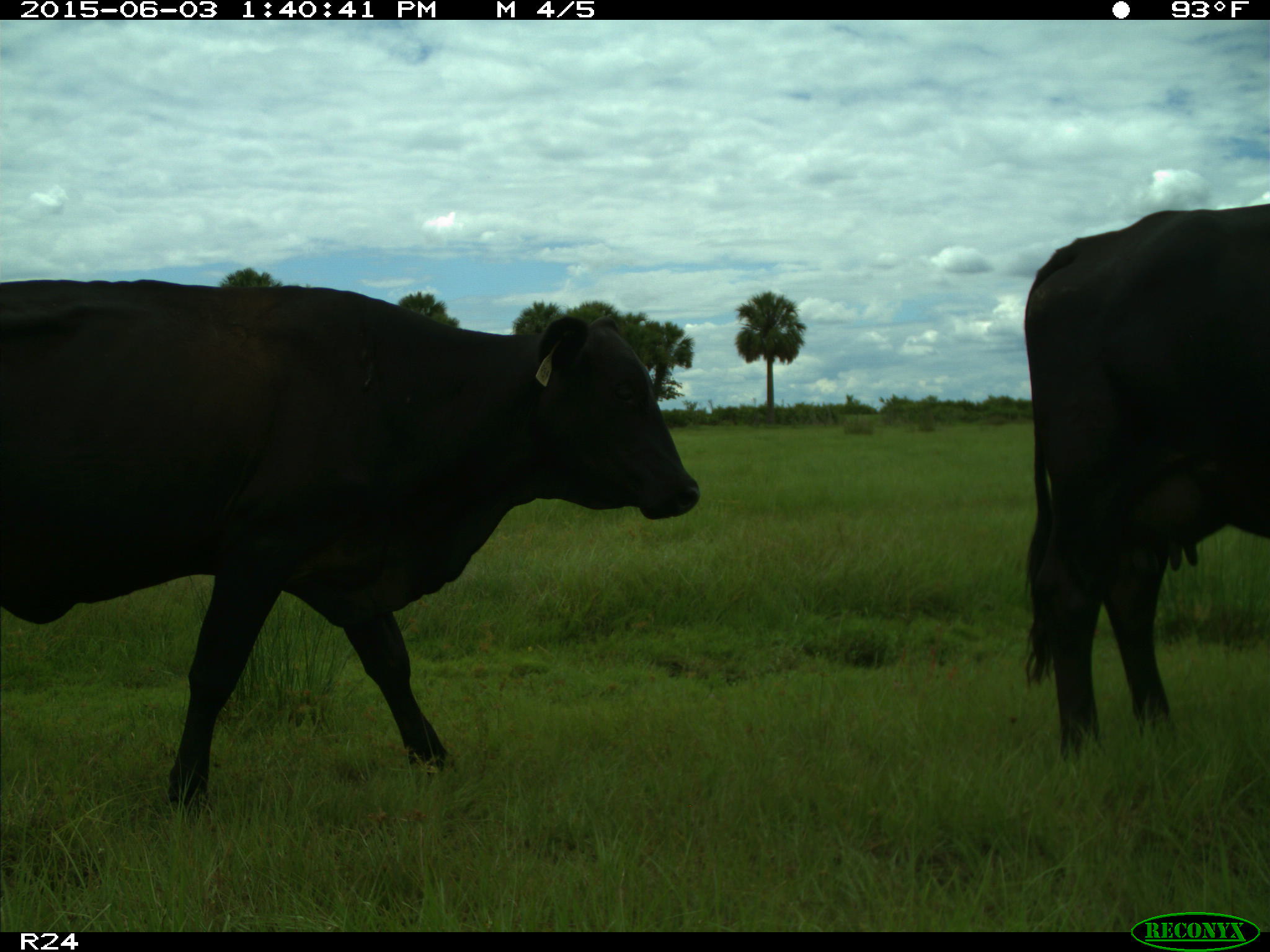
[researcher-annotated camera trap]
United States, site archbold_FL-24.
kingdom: Animalia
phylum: Chordata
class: Mammalia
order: Artiodactyla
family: Bovidae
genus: Bos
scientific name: Bos taurus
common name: domestic cow